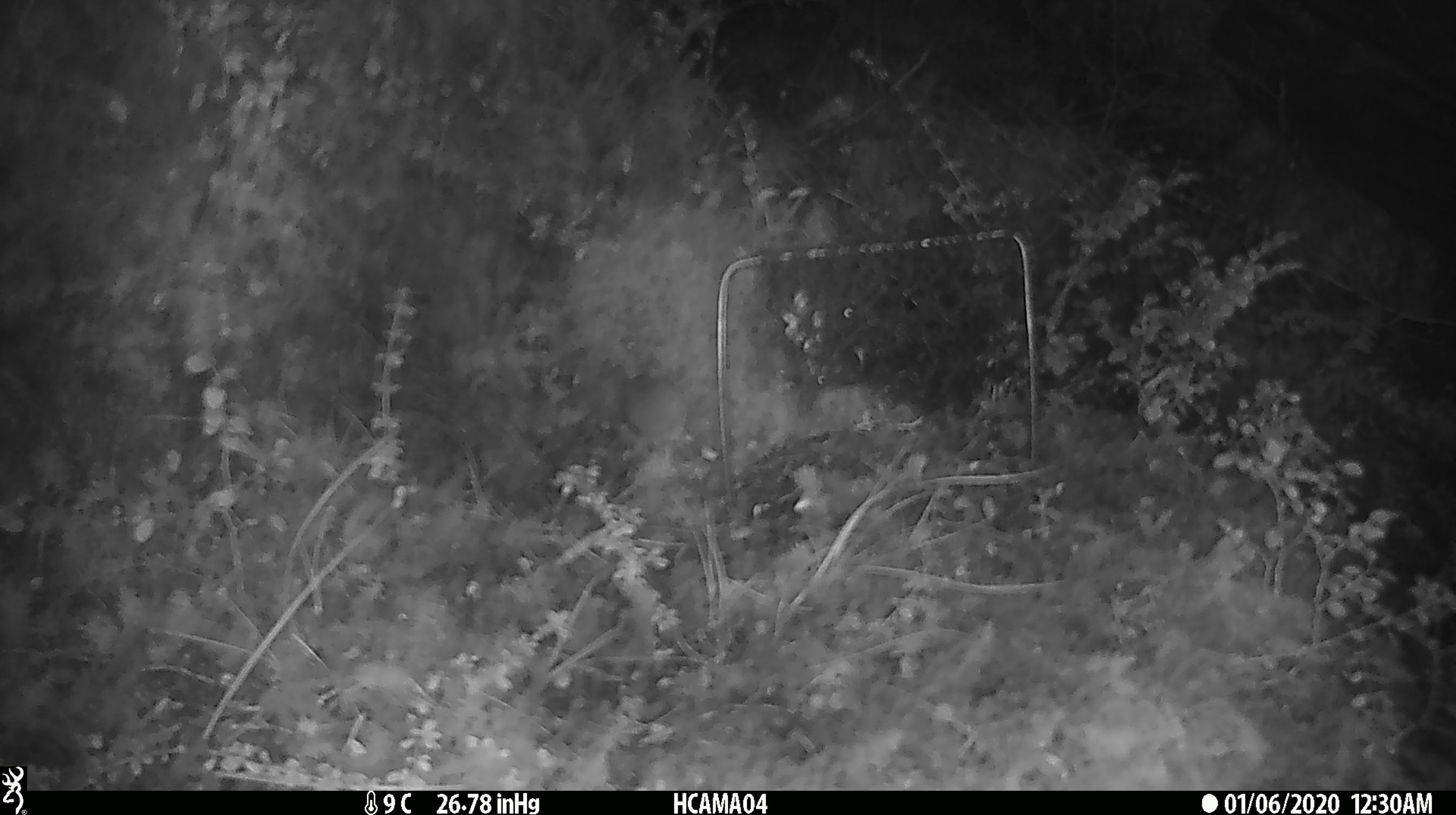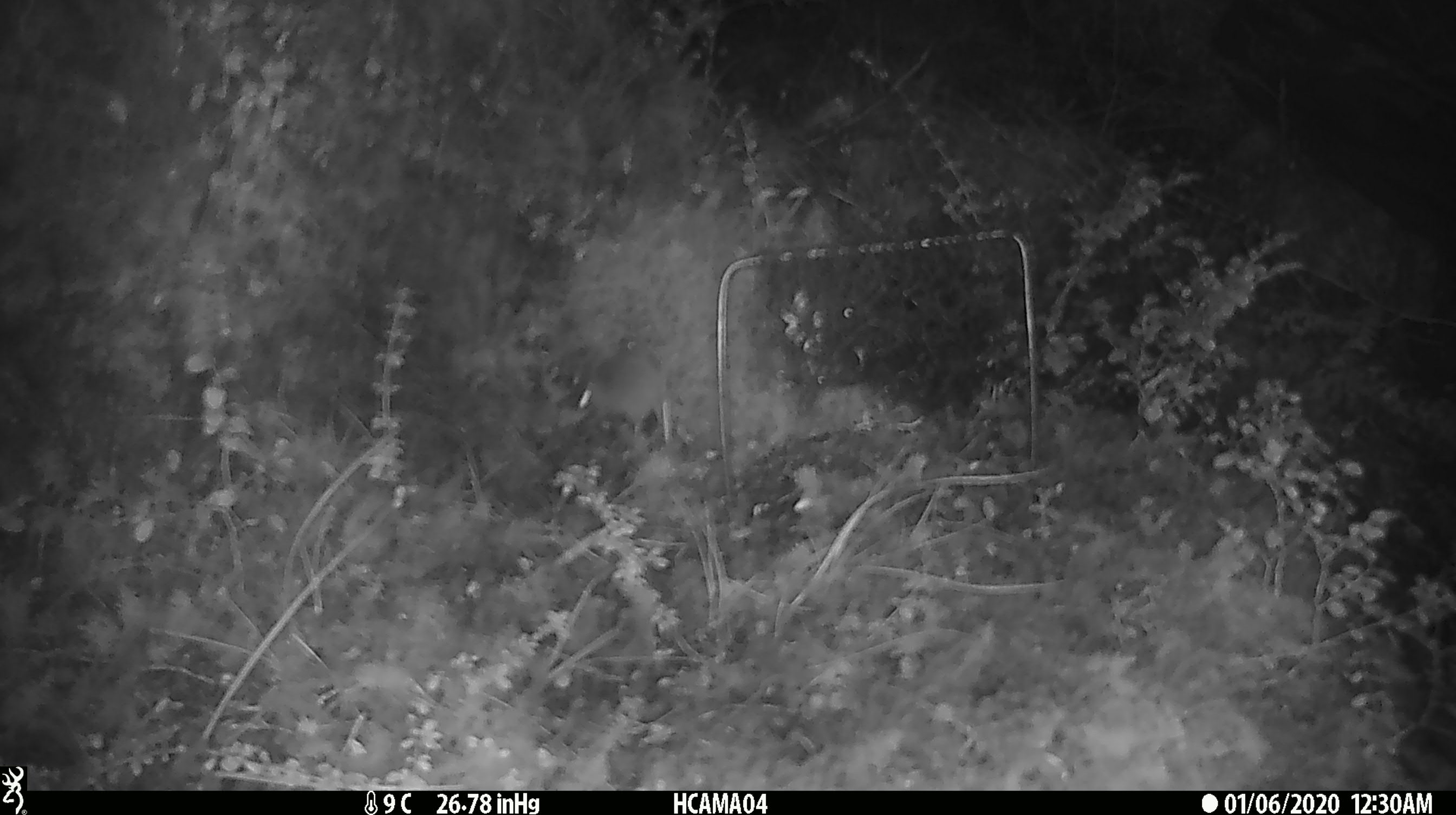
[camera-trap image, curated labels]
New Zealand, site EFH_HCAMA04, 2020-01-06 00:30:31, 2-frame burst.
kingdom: Animalia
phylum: Chordata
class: Mammalia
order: Rodentia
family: Muridae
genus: Mus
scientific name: Mus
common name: mouse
Mouse (Mus).